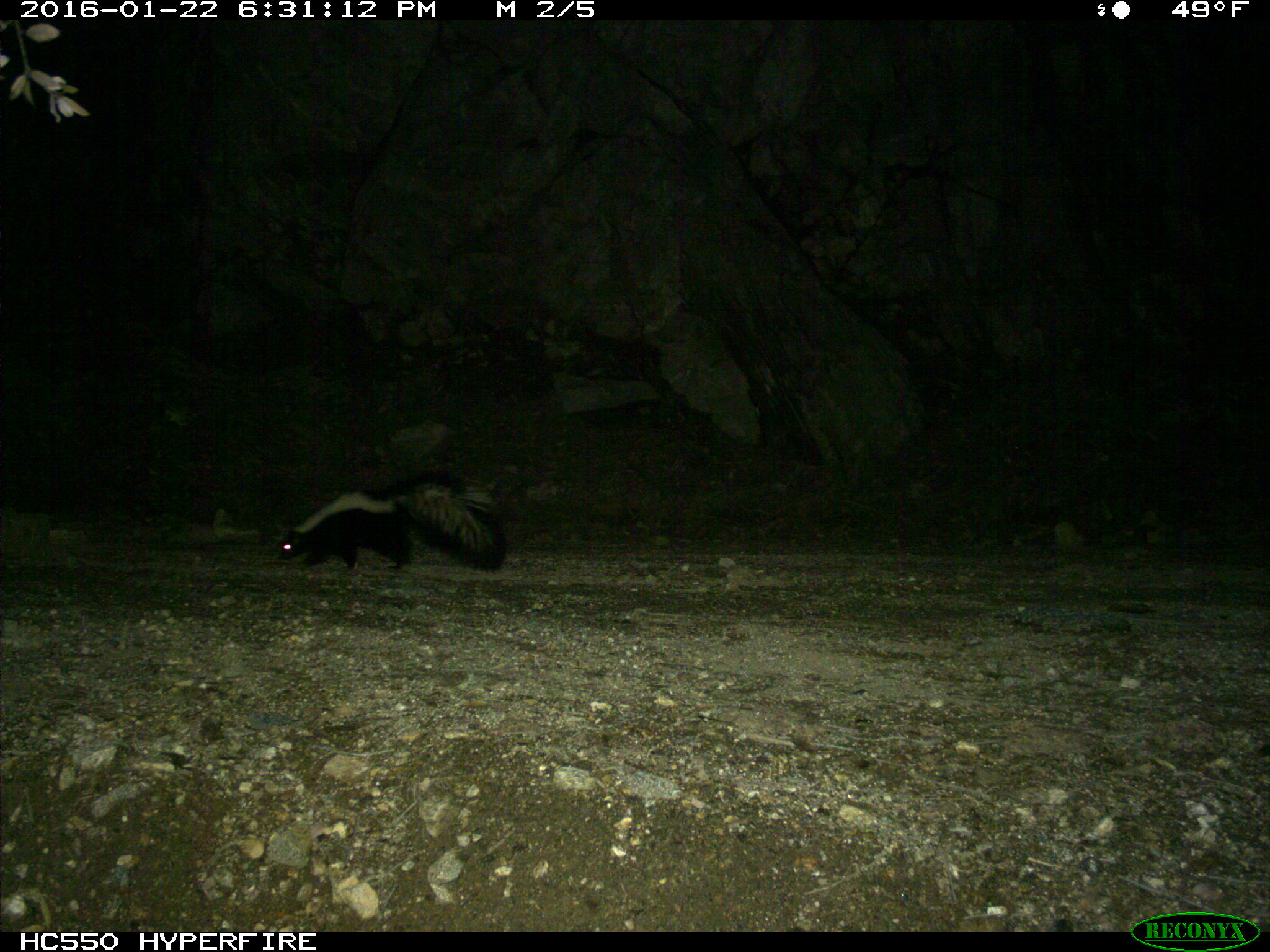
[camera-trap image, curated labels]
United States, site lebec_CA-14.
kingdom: Animalia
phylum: Chordata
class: Mammalia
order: Carnivora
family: Mephitidae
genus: Mephitis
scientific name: Mephitis mephitis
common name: striped skunk